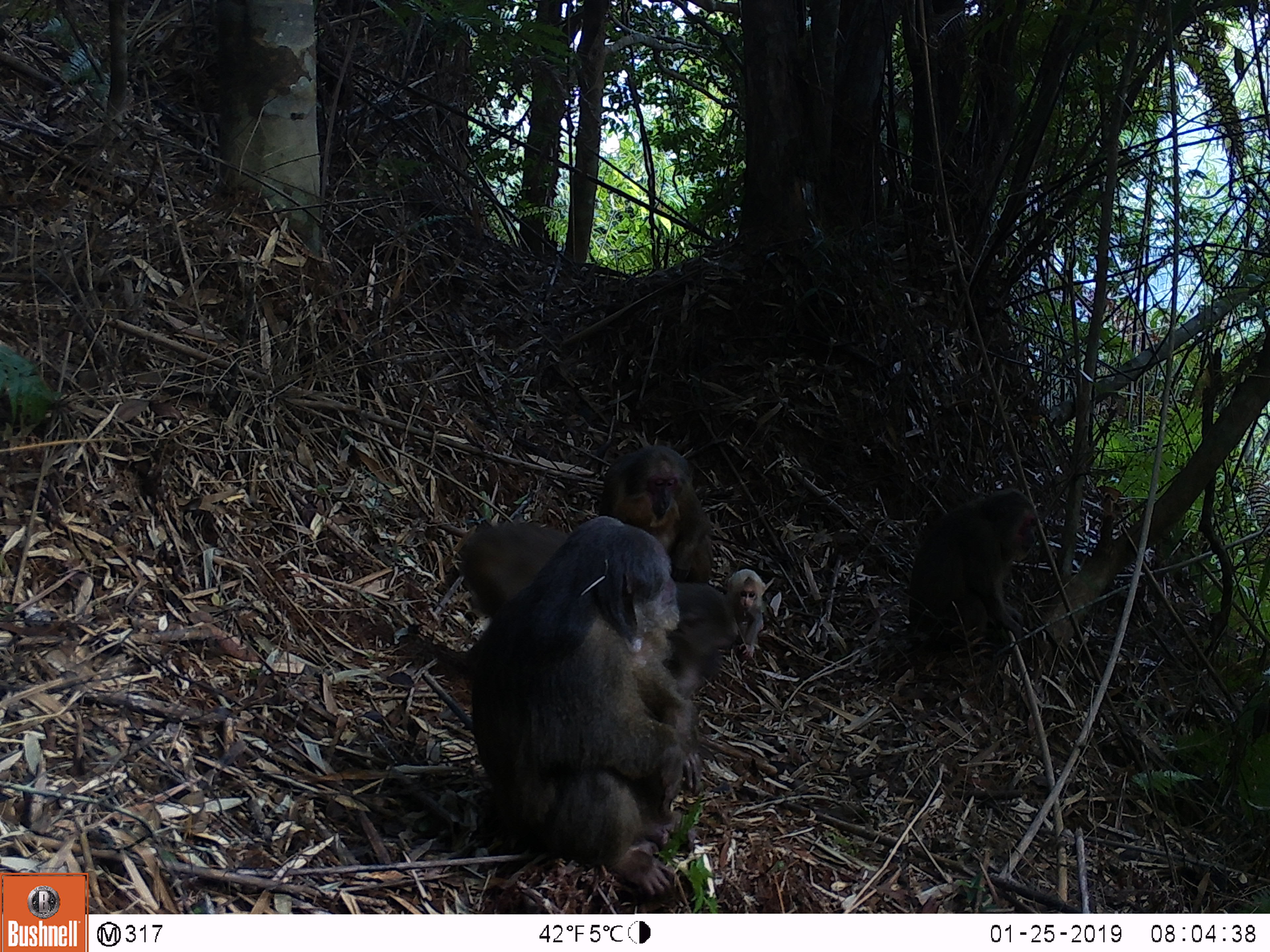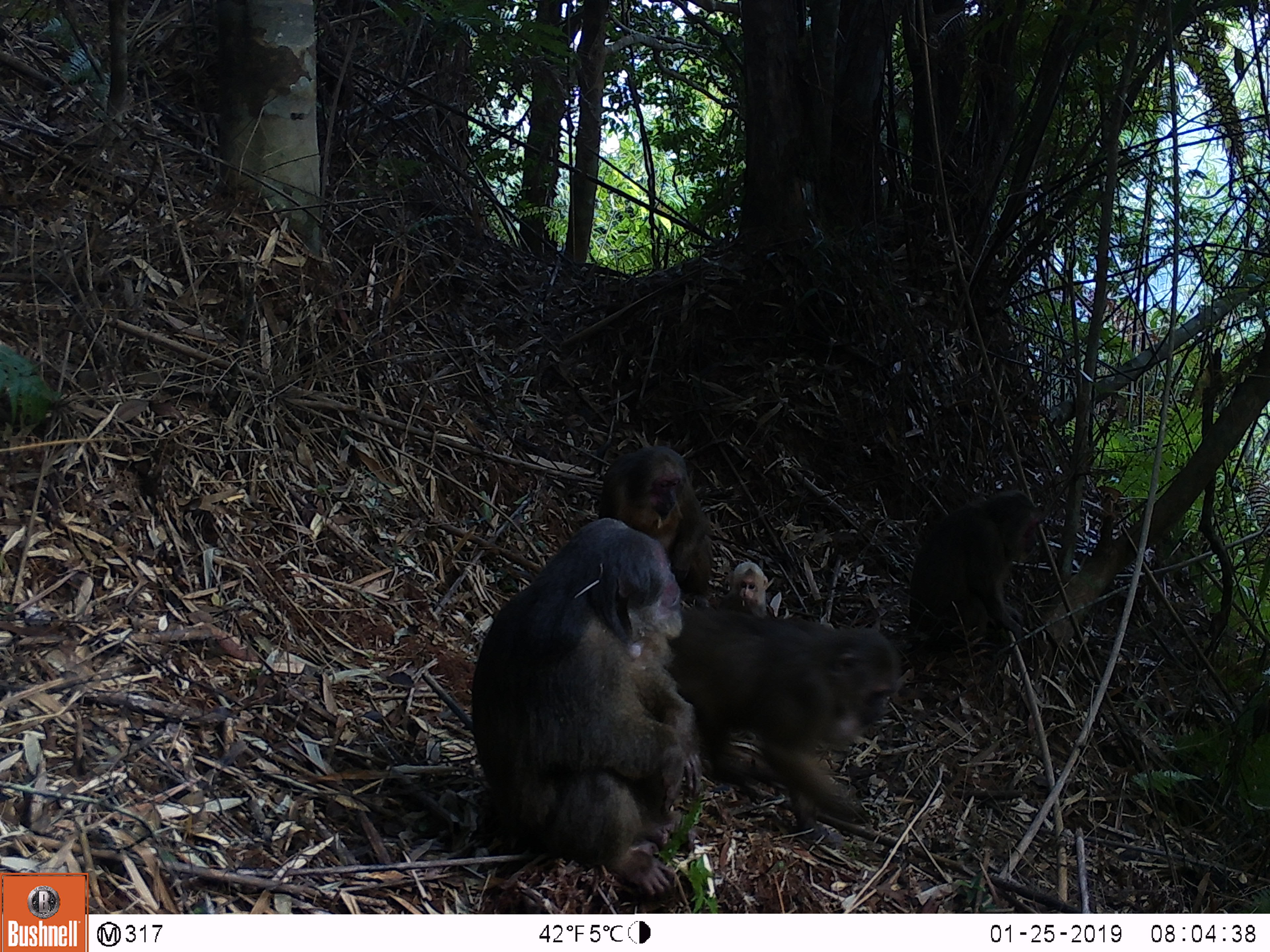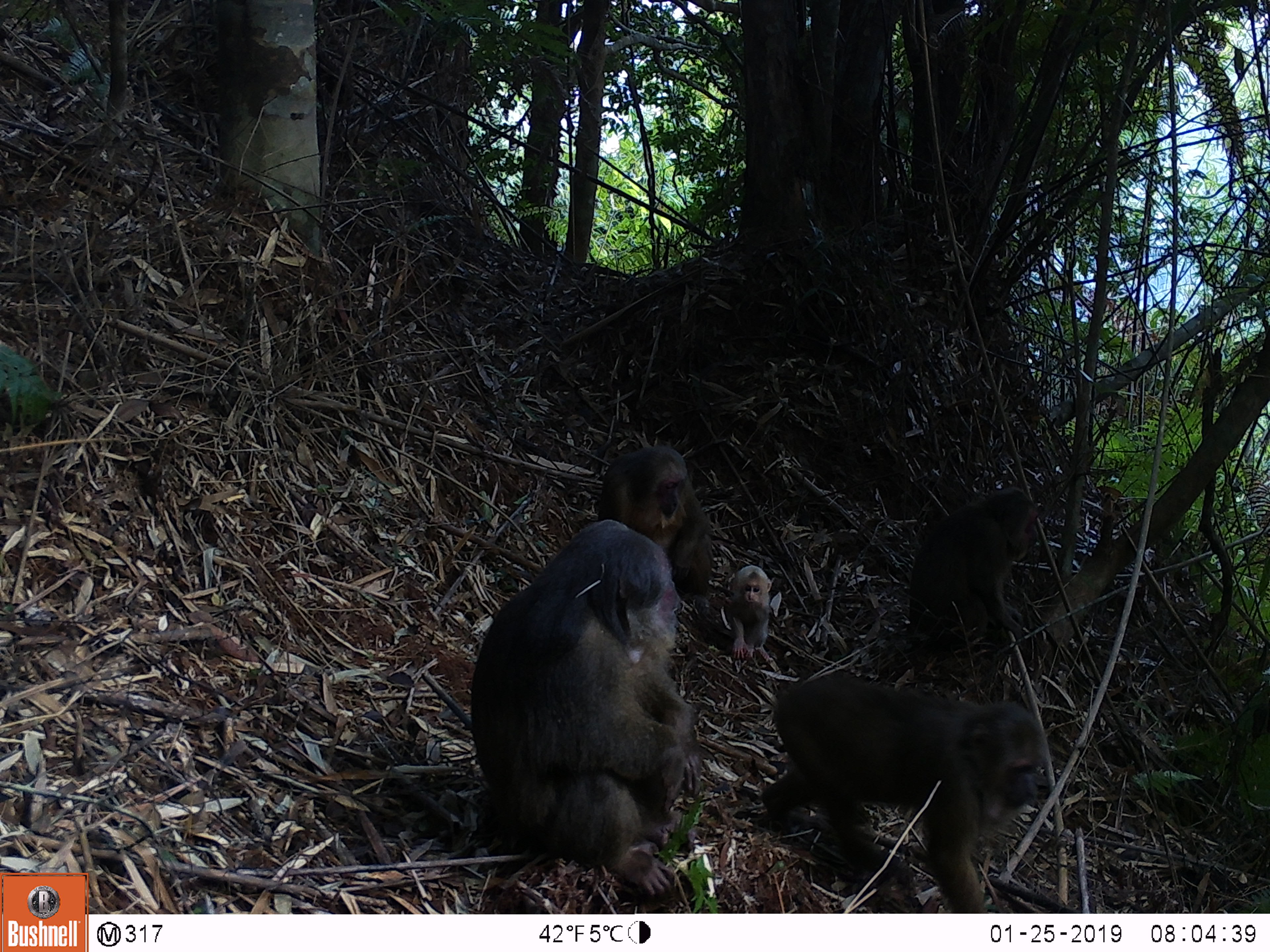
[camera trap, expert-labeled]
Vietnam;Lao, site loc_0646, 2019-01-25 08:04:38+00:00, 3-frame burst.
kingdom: Animalia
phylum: Chordata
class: Mammalia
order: Primates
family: Cercopithecidae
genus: Macaca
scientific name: Macaca arctoides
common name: stump-tailed macaque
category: stump tailed macaque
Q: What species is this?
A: Stump tailed macaque (stump-tailed macaque) (Macaca arctoides).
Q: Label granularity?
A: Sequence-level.